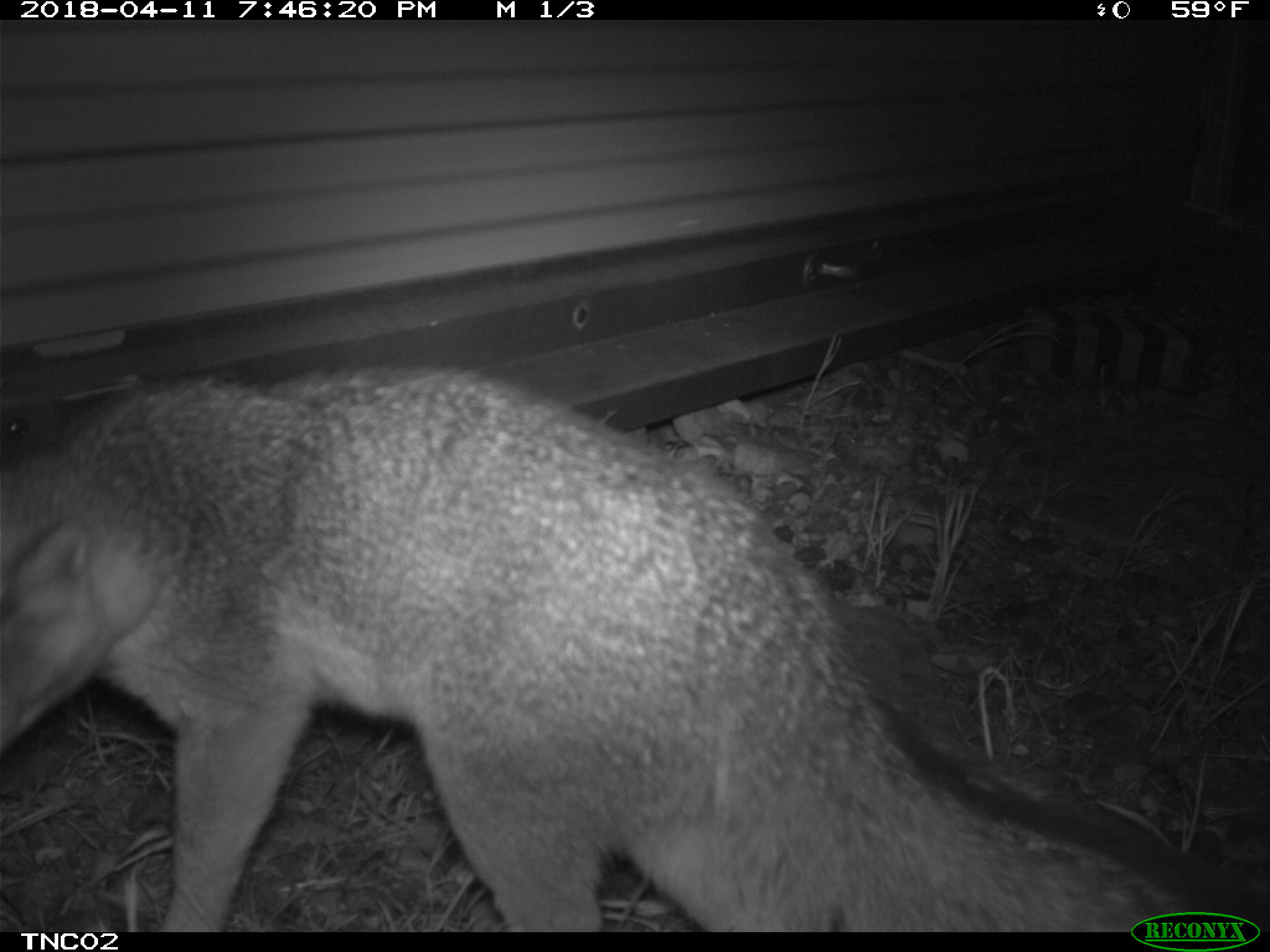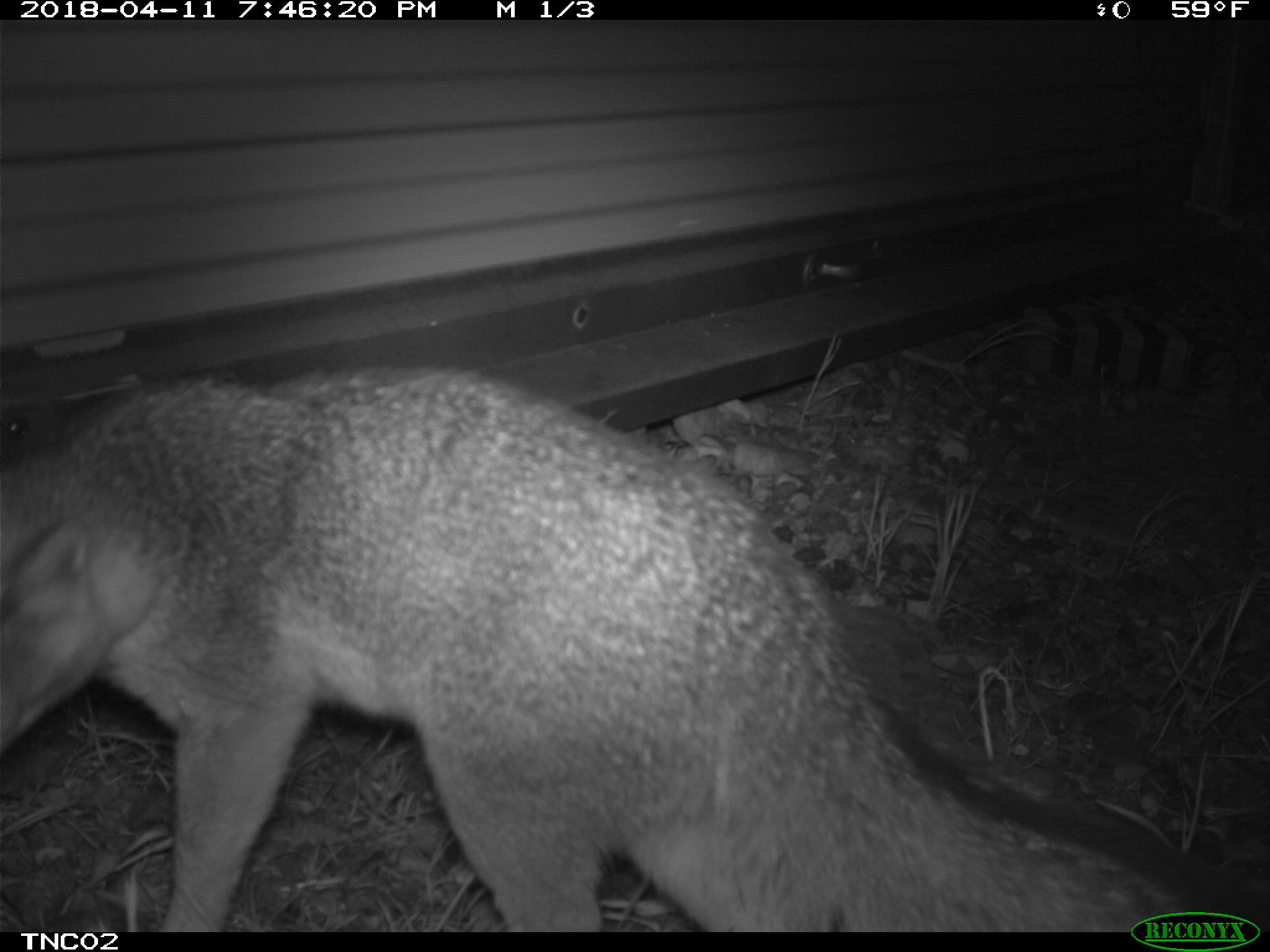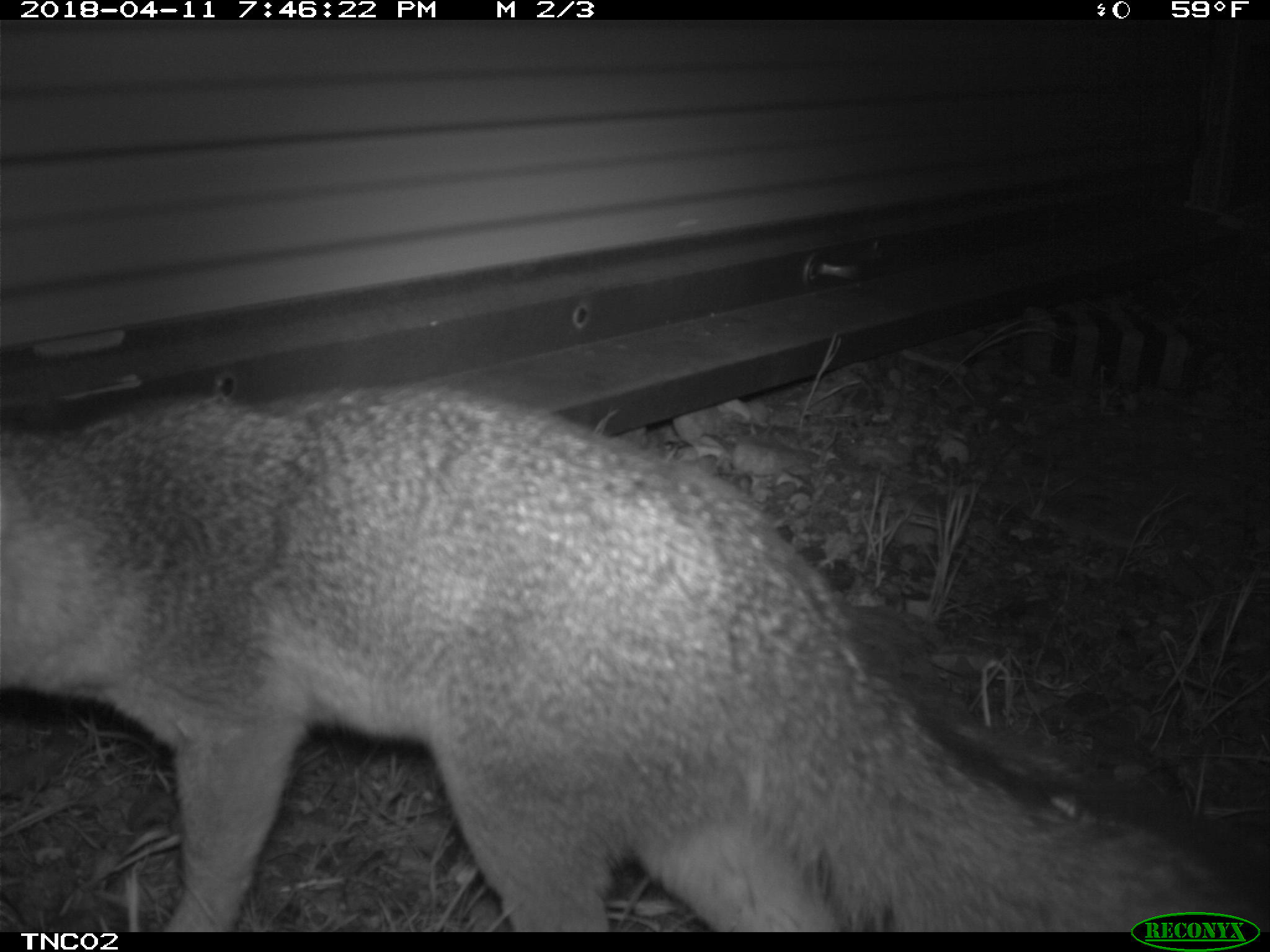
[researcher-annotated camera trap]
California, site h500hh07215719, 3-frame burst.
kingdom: Animalia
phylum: Chordata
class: Mammalia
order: Carnivora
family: Canidae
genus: Urocyon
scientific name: Urocyon littoralis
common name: island fox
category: fox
Fox (island fox) (Urocyon littoralis).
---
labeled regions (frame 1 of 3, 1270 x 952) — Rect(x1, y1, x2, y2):
fox: Rect(0, 361, 1269, 930)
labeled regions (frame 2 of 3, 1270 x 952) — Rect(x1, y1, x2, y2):
fox: Rect(0, 361, 1269, 932)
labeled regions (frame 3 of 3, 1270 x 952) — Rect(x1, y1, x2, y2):
fox: Rect(0, 384, 1269, 932)